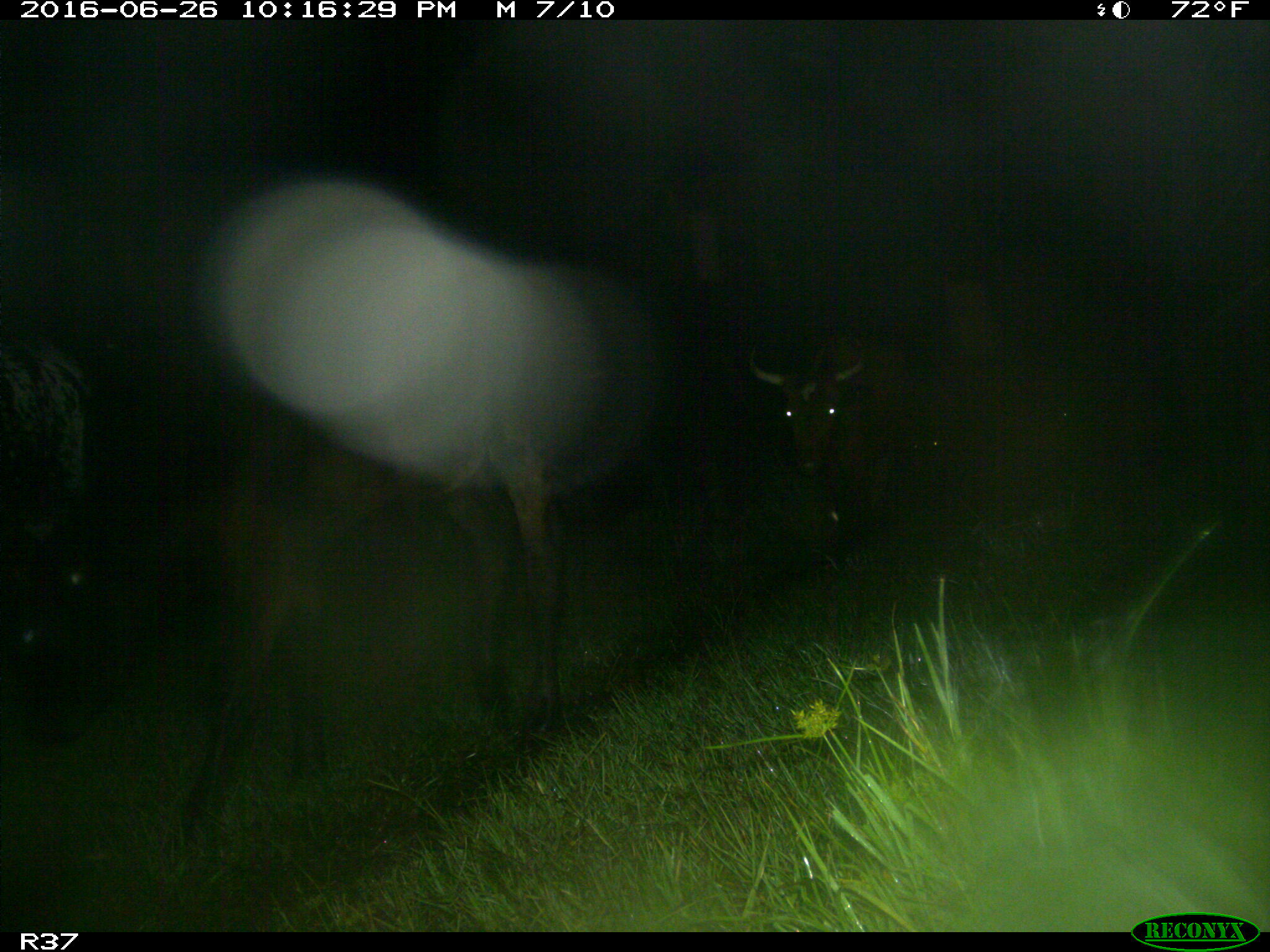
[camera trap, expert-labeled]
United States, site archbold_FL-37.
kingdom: Animalia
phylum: Chordata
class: Mammalia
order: Artiodactyla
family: Bovidae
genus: Bos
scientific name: Bos taurus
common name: domestic cow